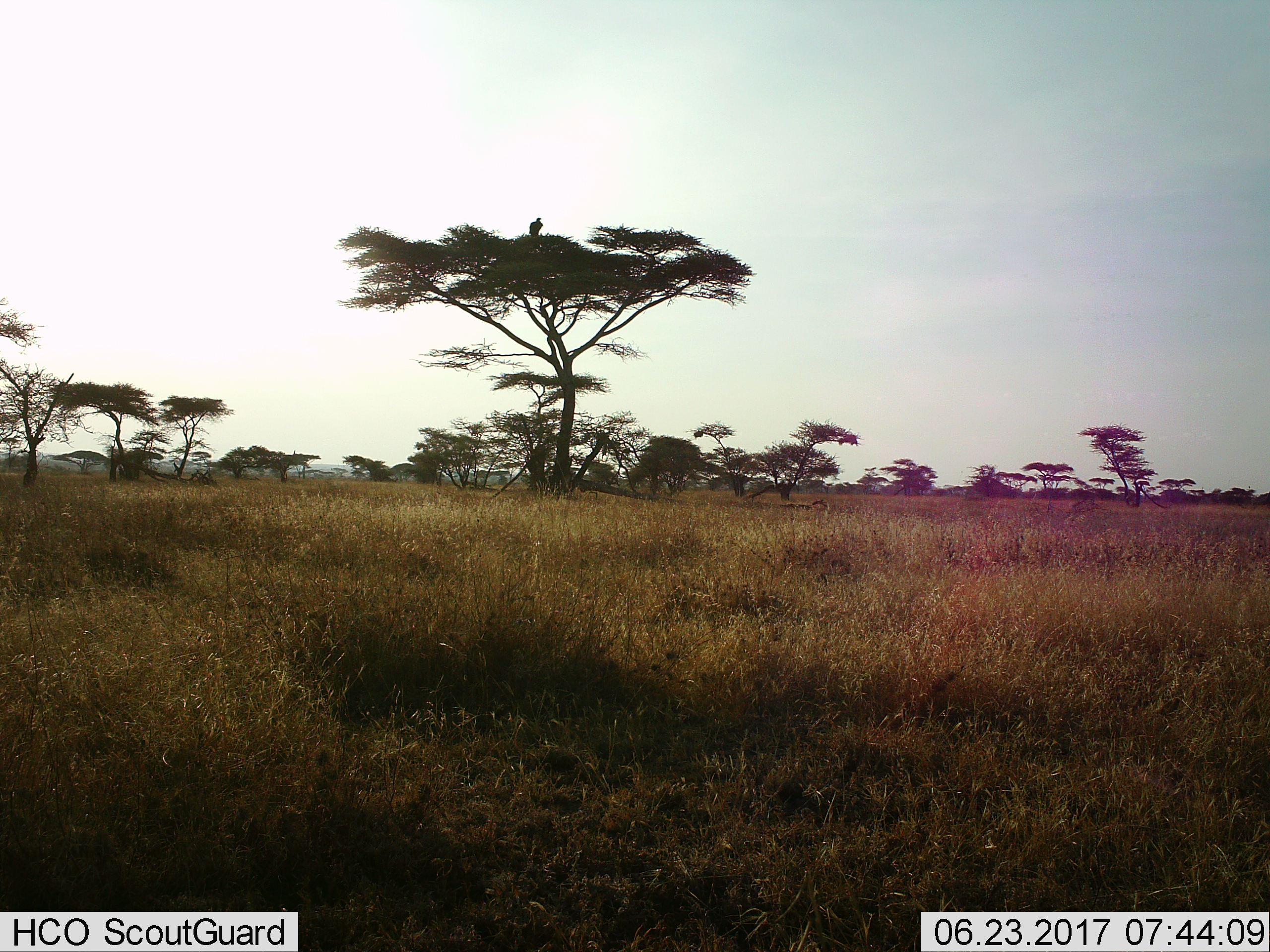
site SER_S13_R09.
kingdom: Animalia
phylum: Chordata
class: Aves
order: Accipitriformes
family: Accipitridae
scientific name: Accipitridae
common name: vulture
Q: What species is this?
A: Vulture (Accipitridae).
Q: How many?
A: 1.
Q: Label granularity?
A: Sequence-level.